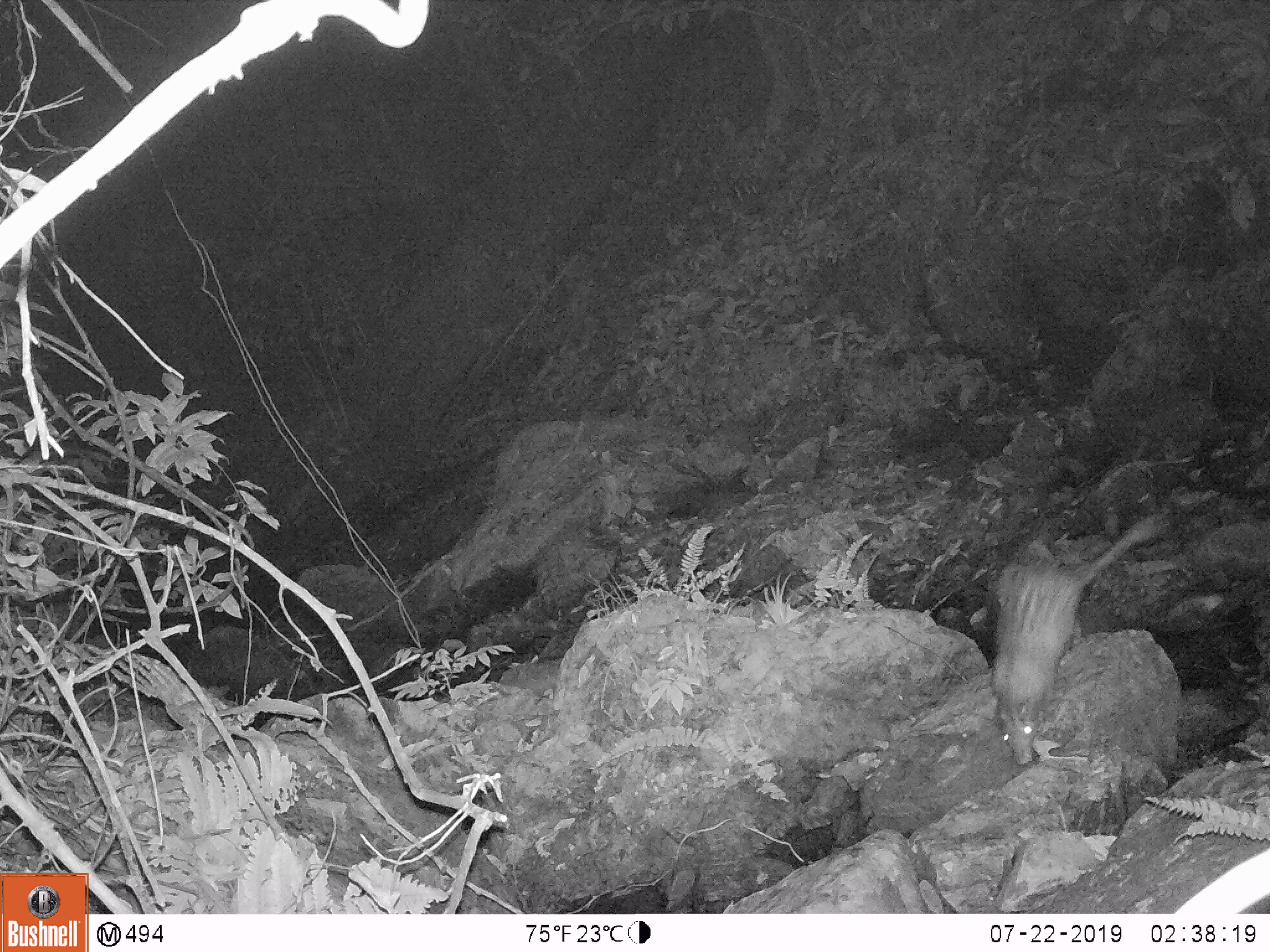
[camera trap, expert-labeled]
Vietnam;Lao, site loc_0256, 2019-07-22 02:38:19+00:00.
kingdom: Animalia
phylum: Chordata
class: Mammalia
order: Rodentia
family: Hystricidae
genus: Atherurus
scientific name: Atherurus macrourus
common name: asiatic brush-tailed porcupine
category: asiatic brush tailed porcupine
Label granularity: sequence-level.